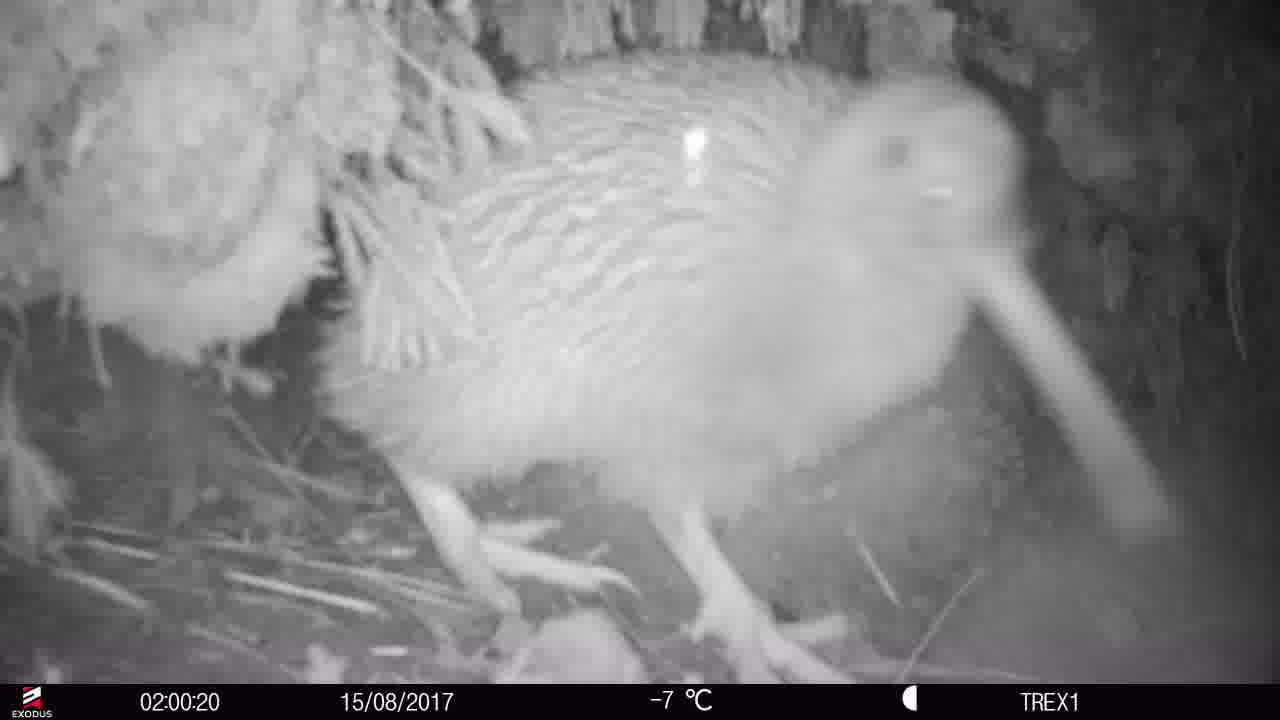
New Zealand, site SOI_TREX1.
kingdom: Animalia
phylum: Chordata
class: Aves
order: Apterygiformes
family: Apterygidae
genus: Apteryx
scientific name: Apteryx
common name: kiwi